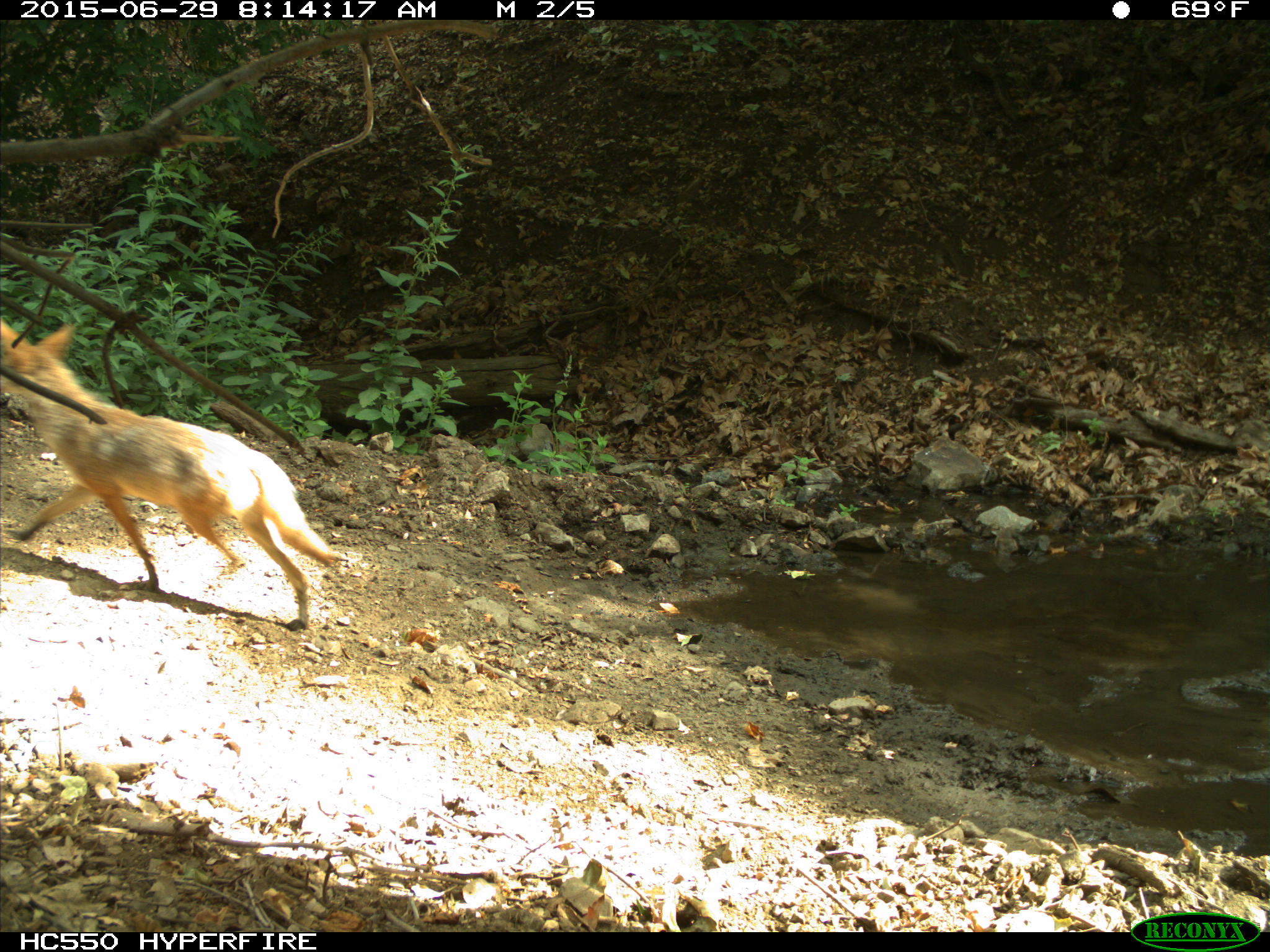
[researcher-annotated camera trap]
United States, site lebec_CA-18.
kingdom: Animalia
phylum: Chordata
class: Mammalia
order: Carnivora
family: Canidae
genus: Canis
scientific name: Canis latrans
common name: coyote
Canis latrans (coyote).